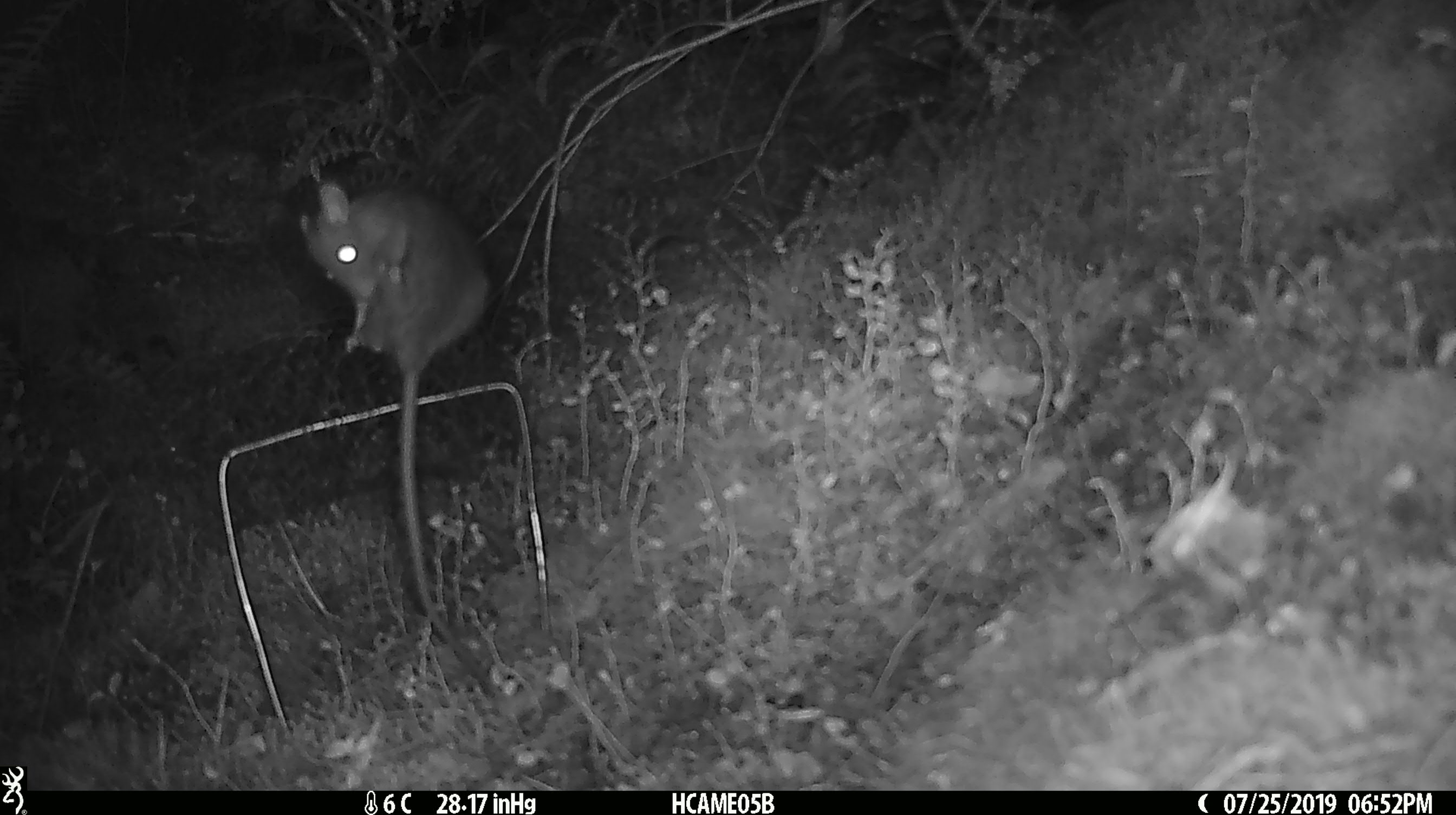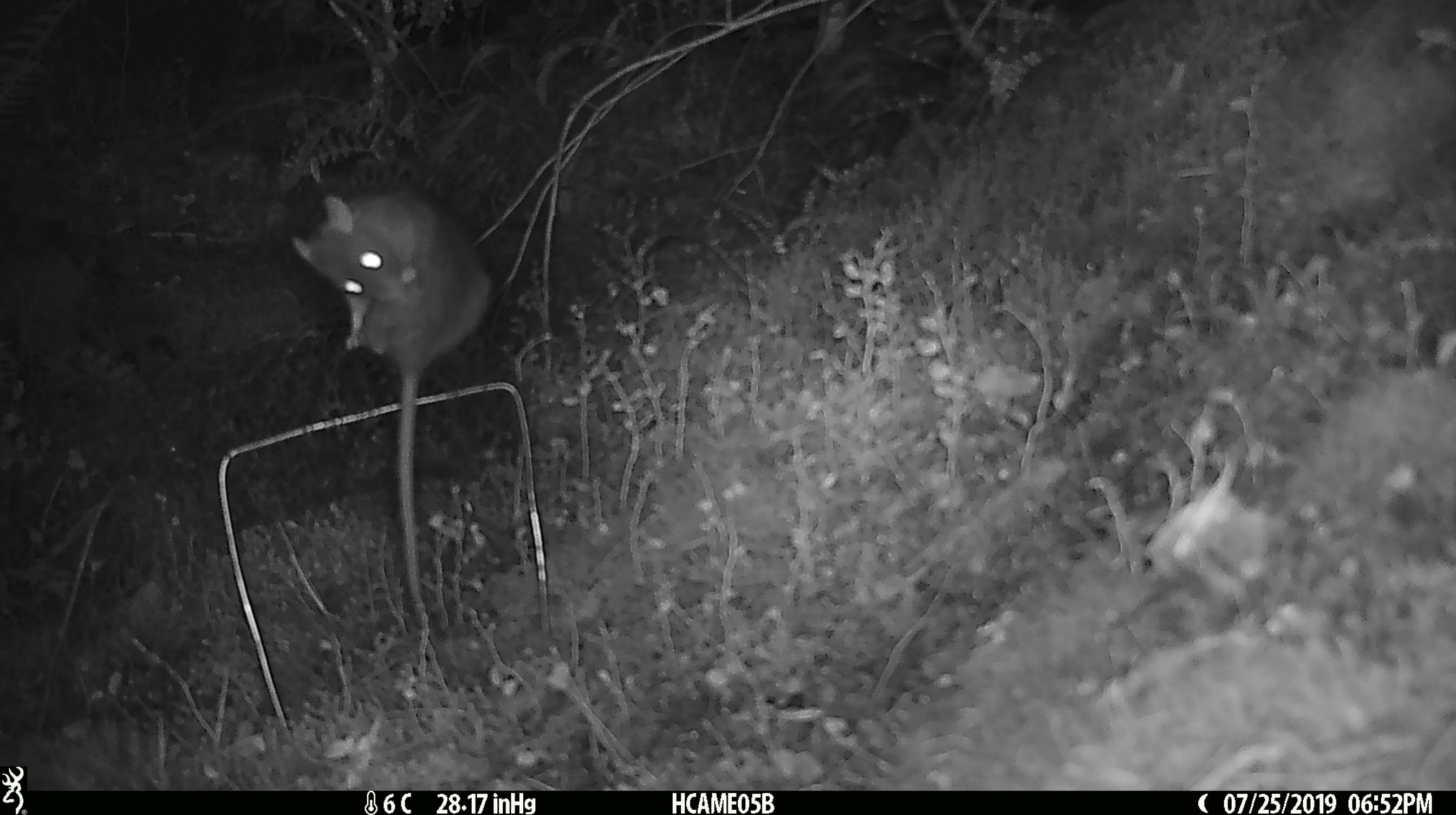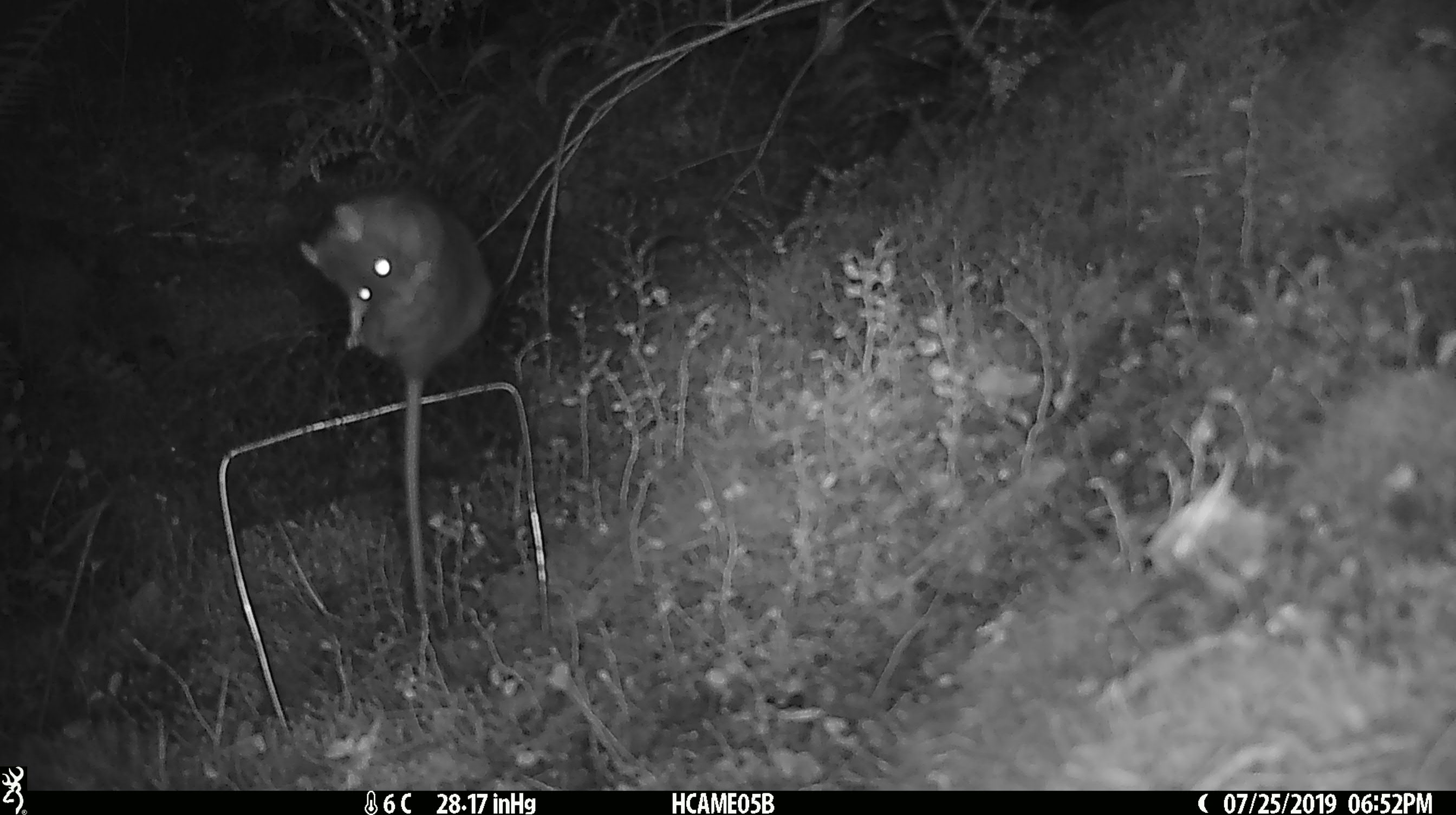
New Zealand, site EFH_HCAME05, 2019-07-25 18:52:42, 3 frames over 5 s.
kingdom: Animalia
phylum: Chordata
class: Mammalia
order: Rodentia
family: Muridae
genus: Rattus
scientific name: Rattus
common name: rat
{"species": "rat (Rattus)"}